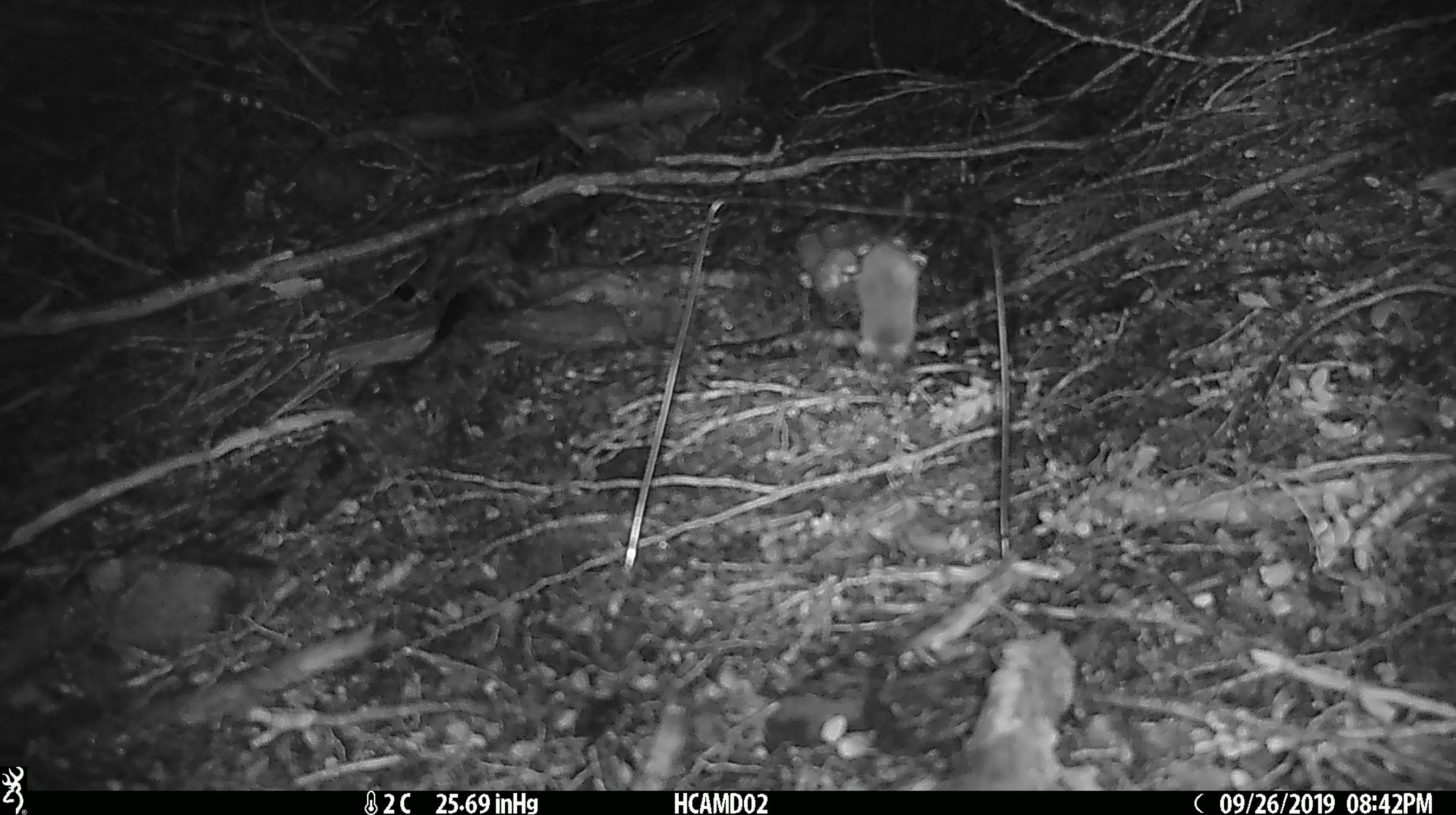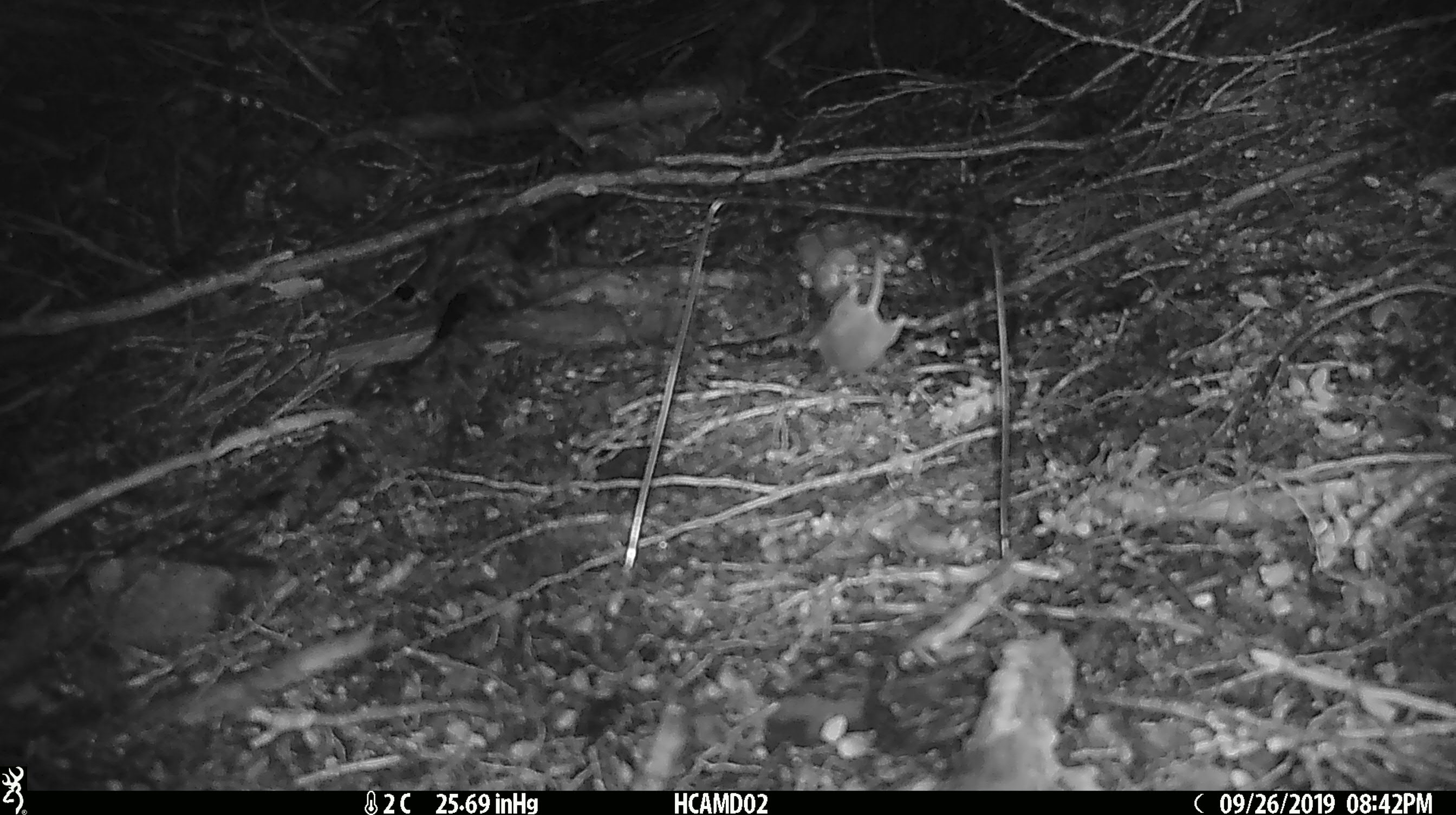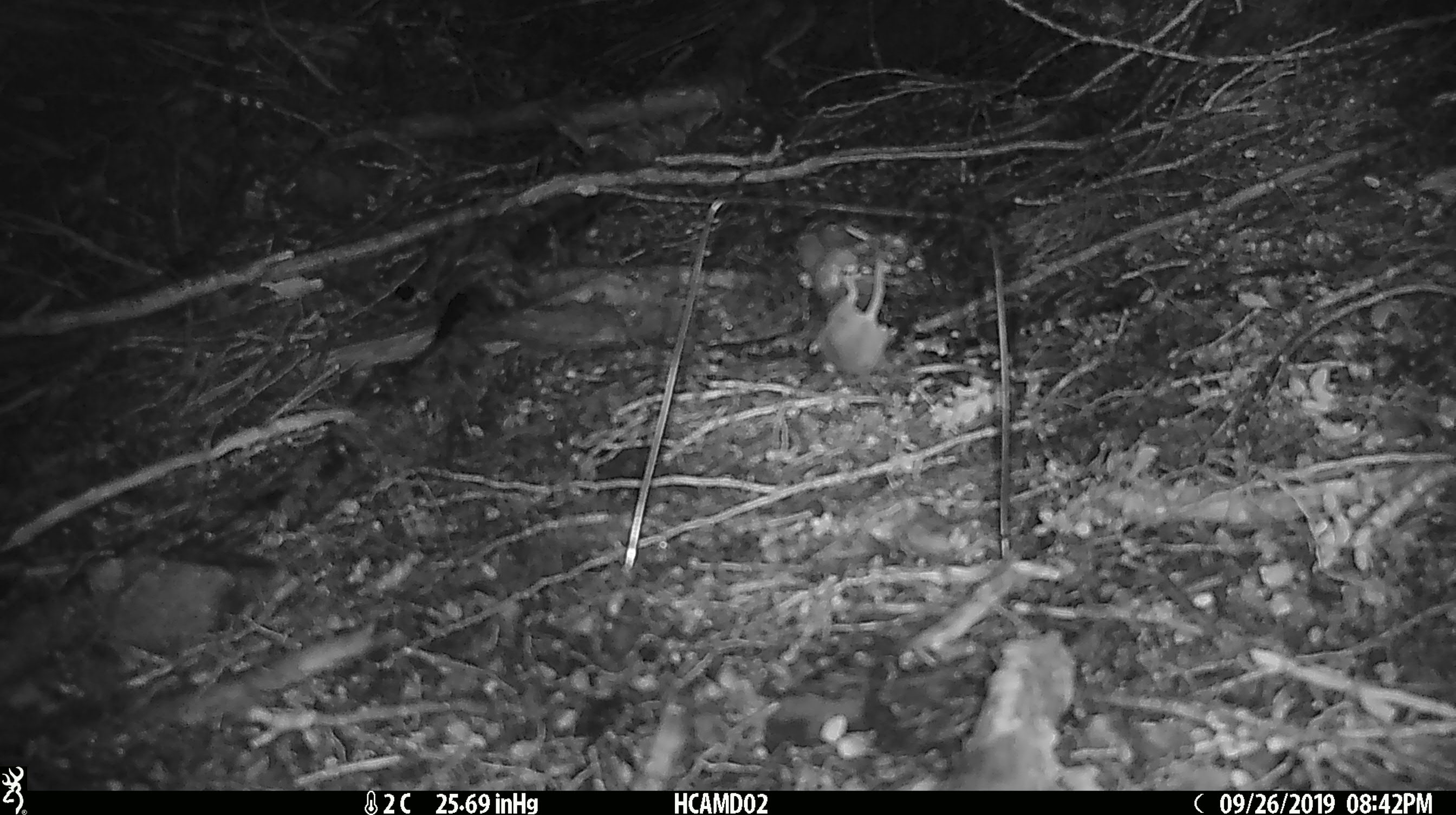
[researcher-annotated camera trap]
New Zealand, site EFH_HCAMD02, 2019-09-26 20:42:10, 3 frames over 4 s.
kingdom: Animalia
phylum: Chordata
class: Mammalia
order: Rodentia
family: Muridae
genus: Mus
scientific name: Mus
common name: mouse